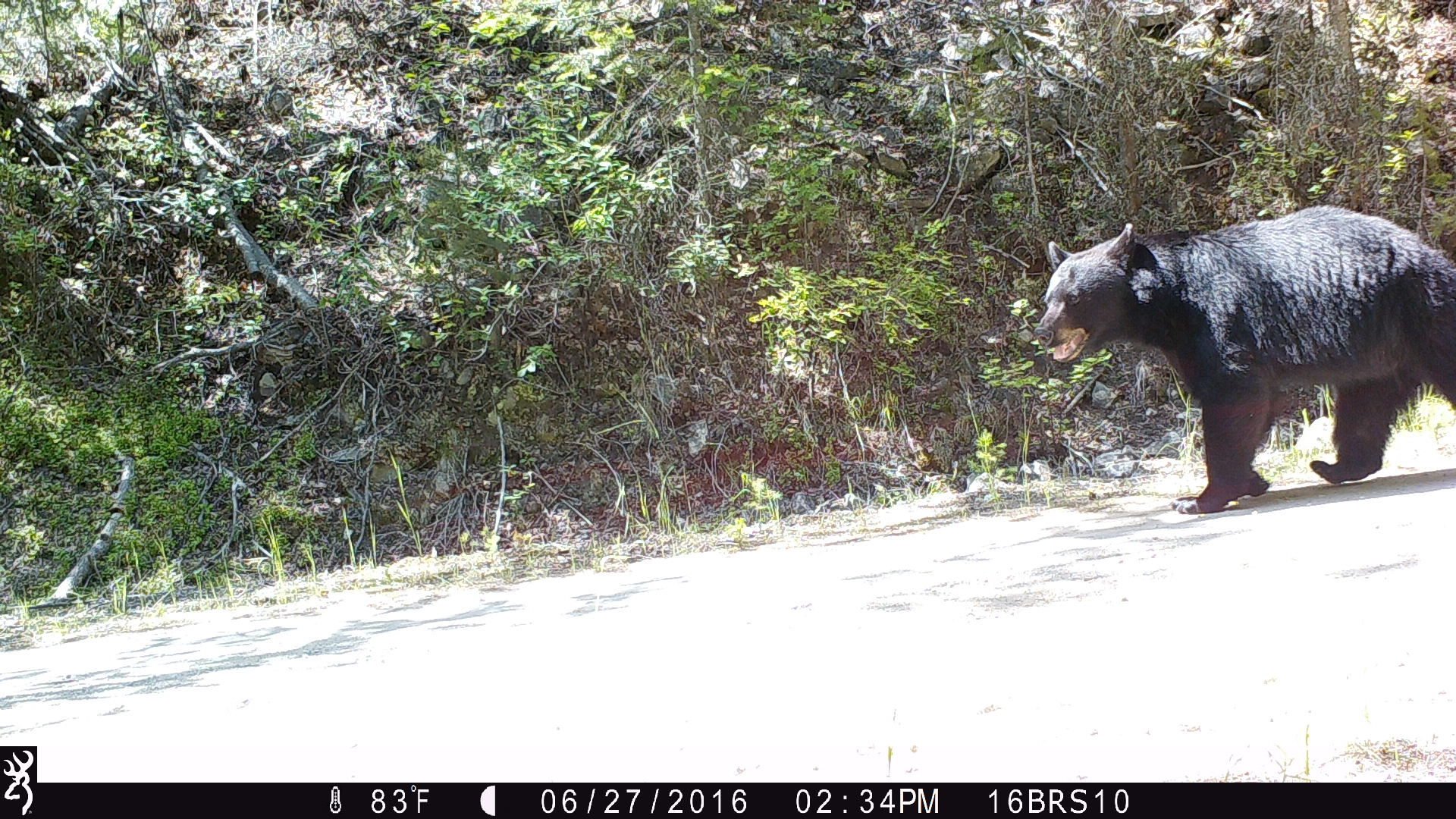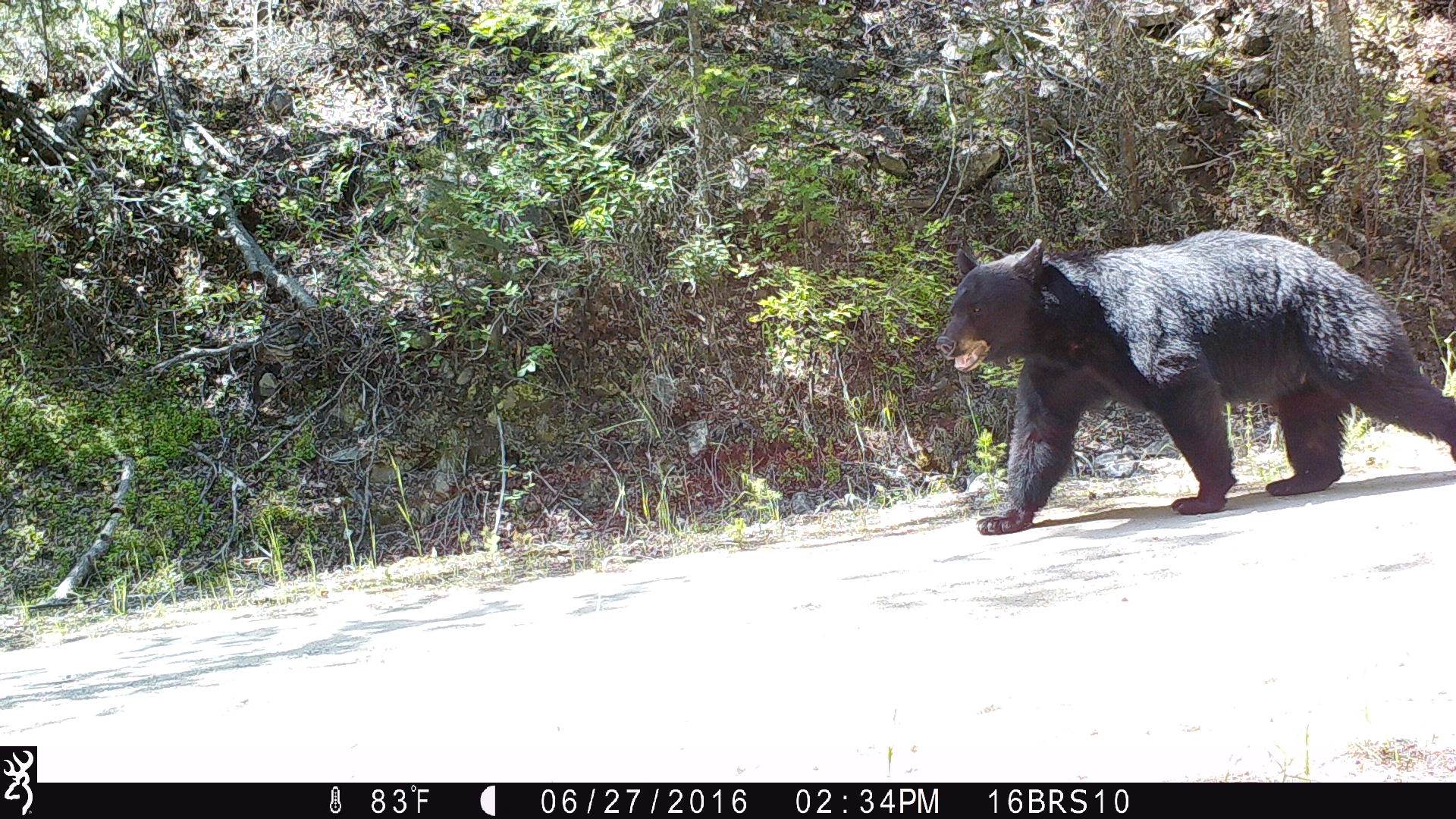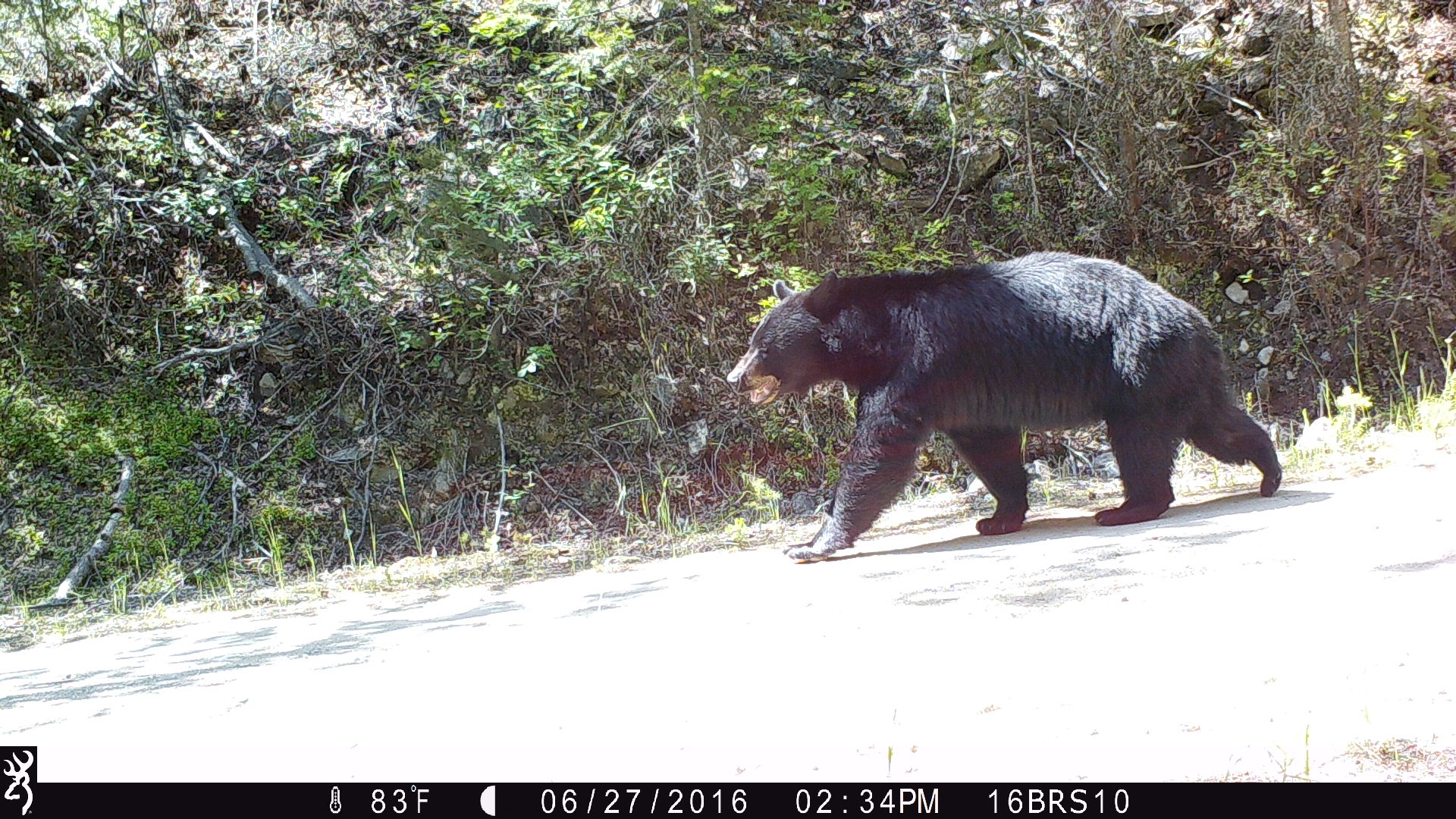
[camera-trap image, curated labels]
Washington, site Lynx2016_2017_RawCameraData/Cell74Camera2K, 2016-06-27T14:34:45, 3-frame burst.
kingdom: Animalia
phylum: Chordata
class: Mammalia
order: Carnivora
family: Ursidae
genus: Ursus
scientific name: Ursus americanus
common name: american black bear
Ursus americanus (american black bear). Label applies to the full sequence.